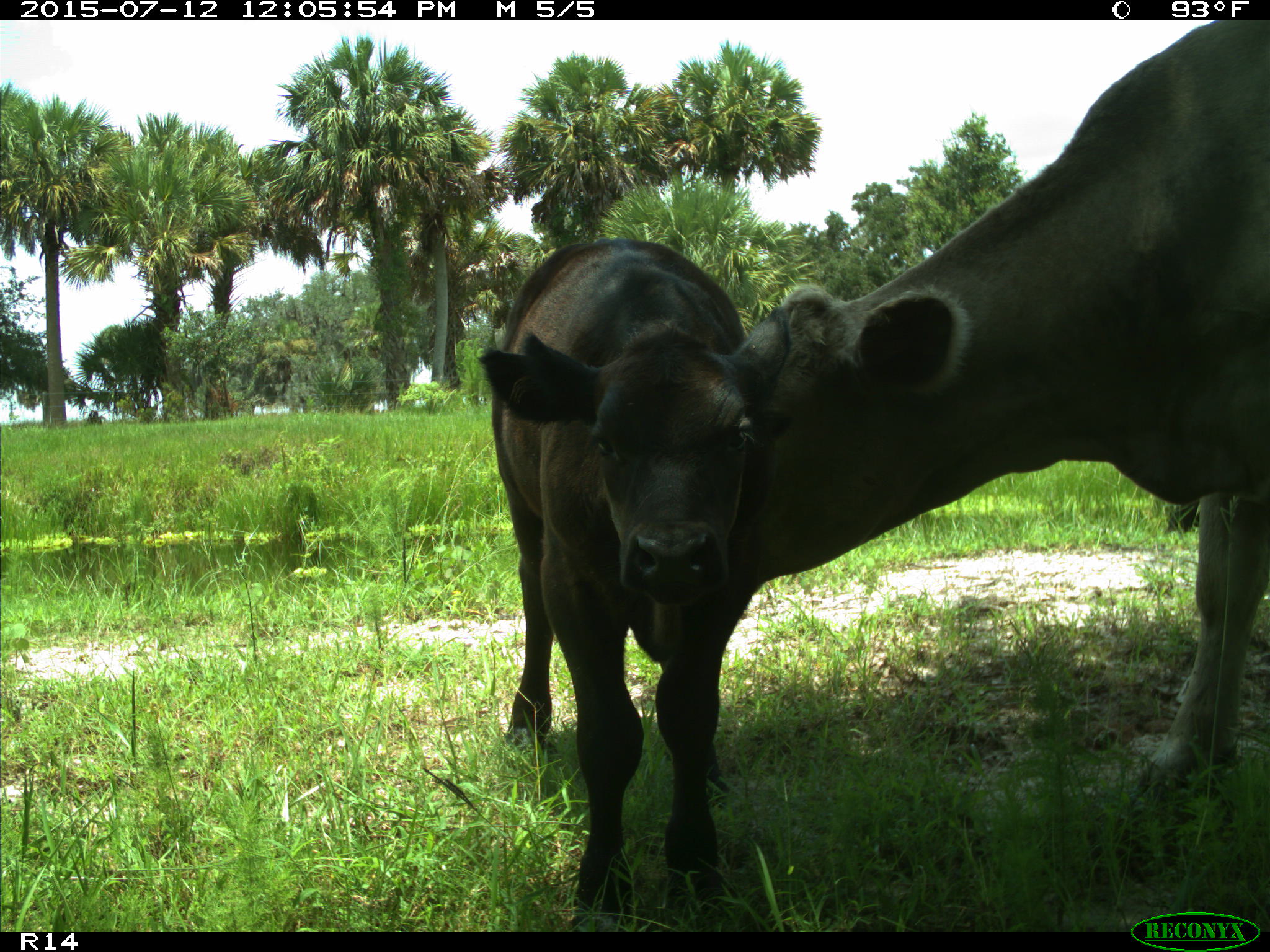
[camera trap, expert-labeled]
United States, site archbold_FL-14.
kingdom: Animalia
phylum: Chordata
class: Mammalia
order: Artiodactyla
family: Bovidae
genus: Bos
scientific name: Bos taurus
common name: domestic cow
Bos taurus (domestic cow).